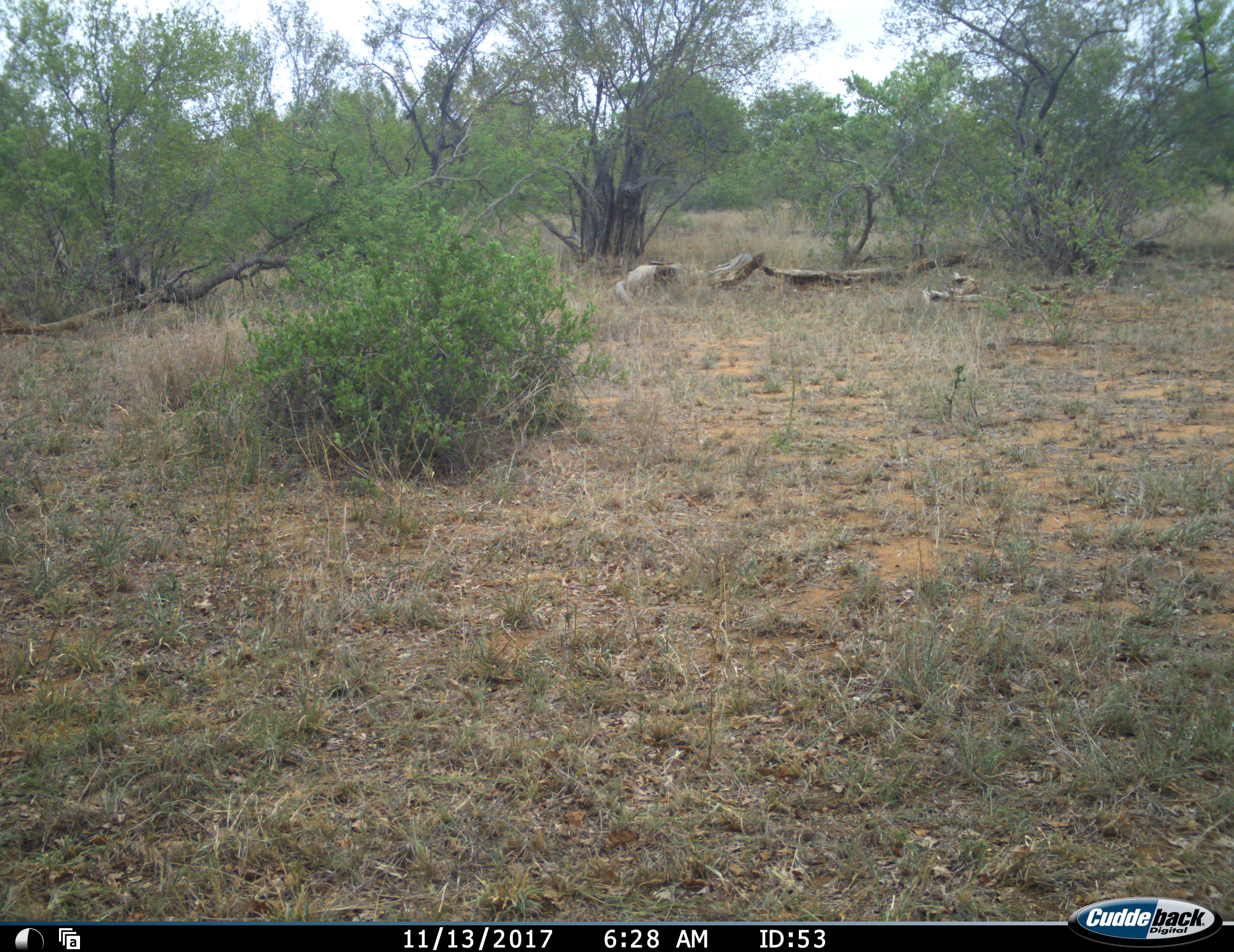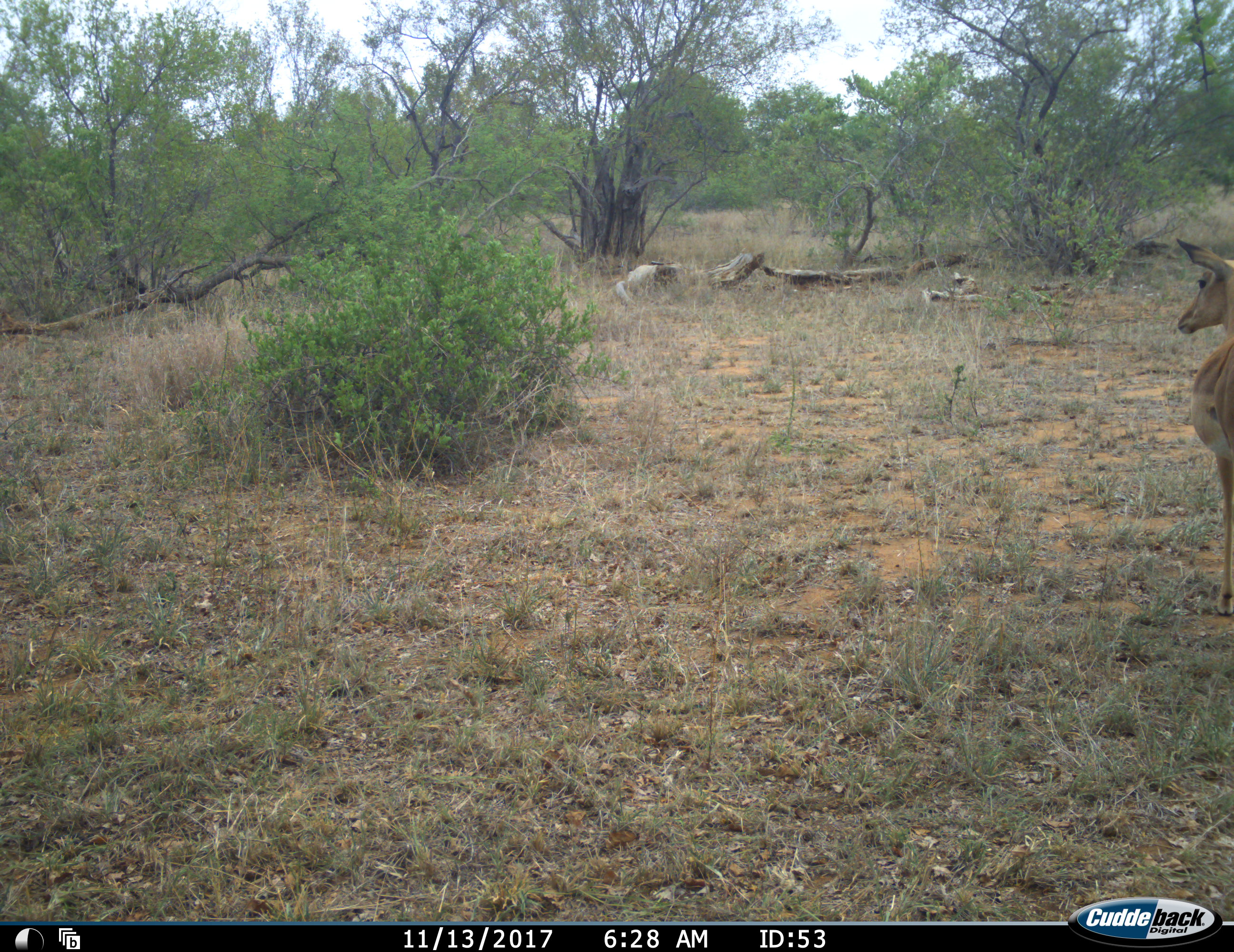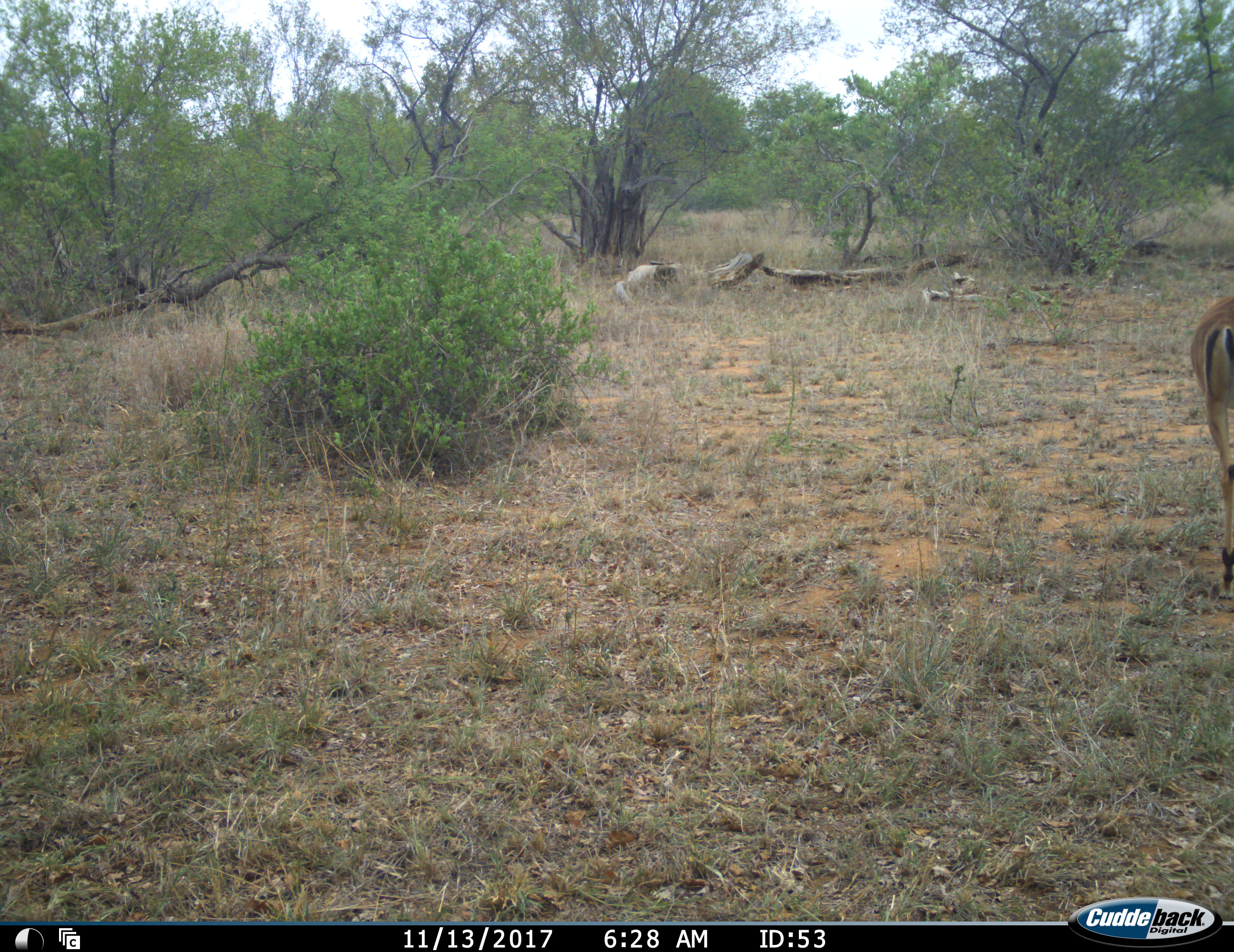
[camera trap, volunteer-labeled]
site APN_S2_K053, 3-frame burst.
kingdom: Animalia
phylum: Chordata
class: Mammalia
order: Artiodactyla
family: Bovidae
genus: Aepyceros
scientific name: Aepyceros melampus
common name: impala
Impala (Aepyceros melampus), count 1. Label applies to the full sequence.